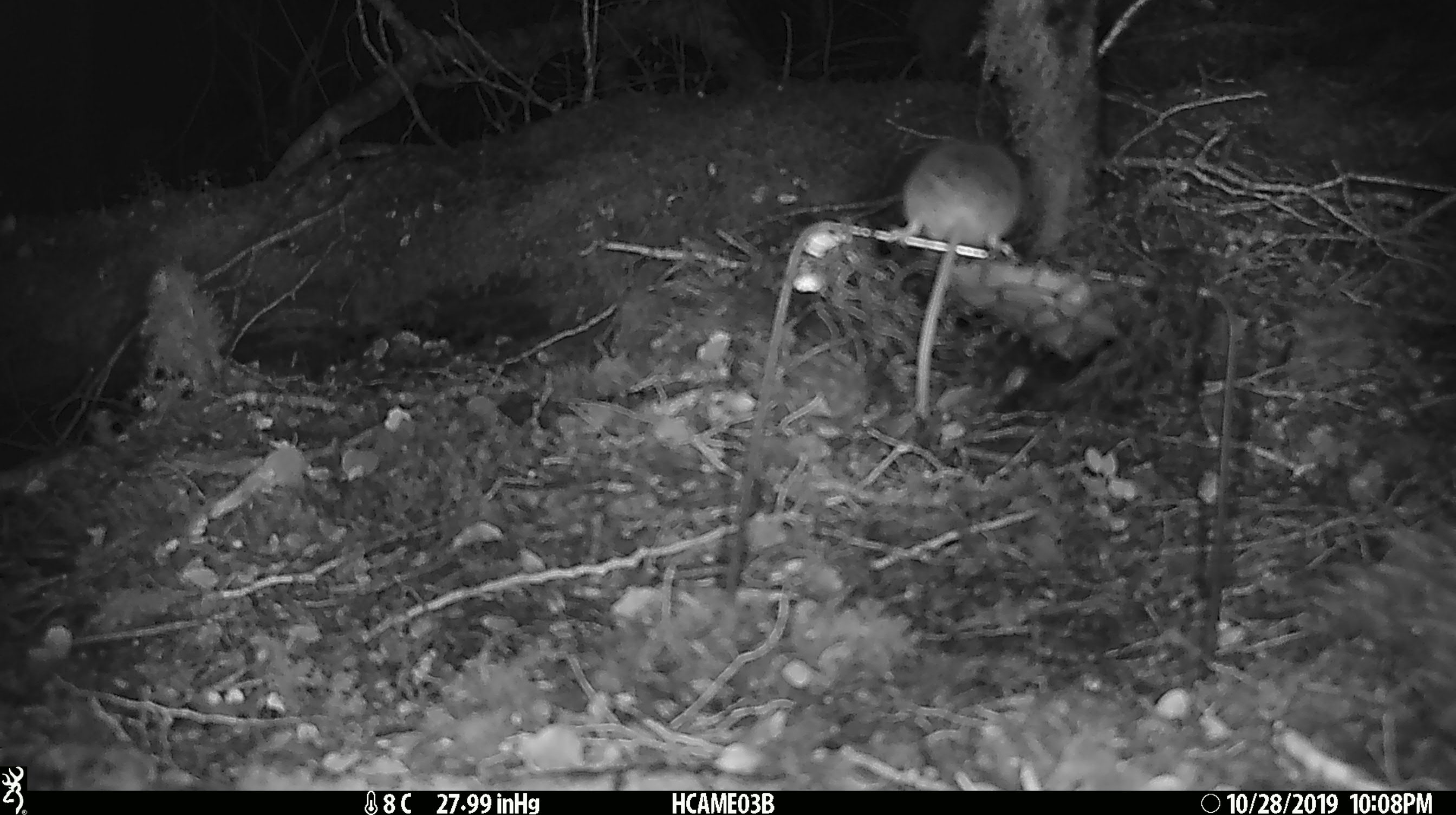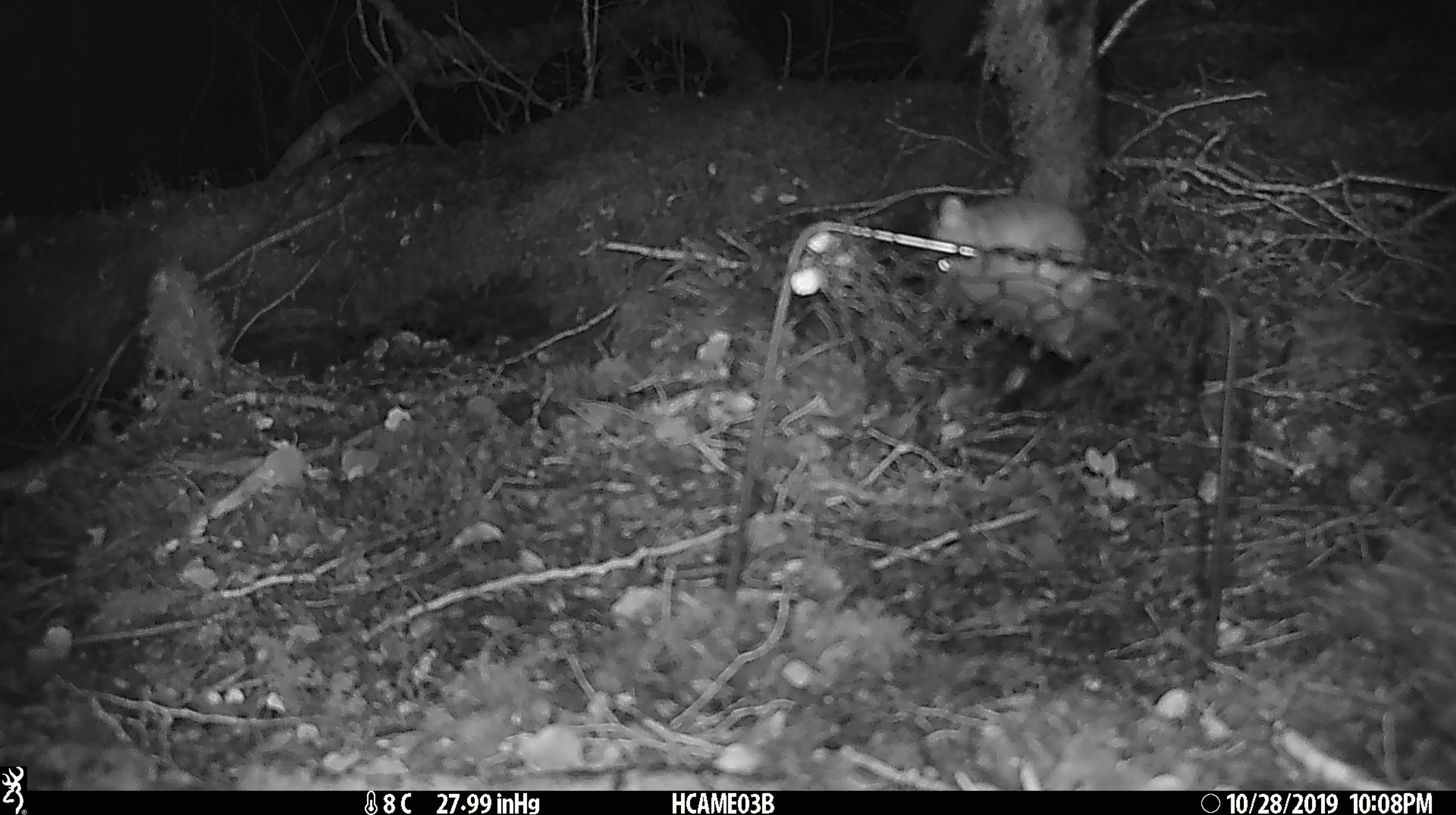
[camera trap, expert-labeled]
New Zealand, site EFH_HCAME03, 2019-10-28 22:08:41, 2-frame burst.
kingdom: Animalia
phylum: Chordata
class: Mammalia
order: Rodentia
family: Muridae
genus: Mus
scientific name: Mus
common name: mouse